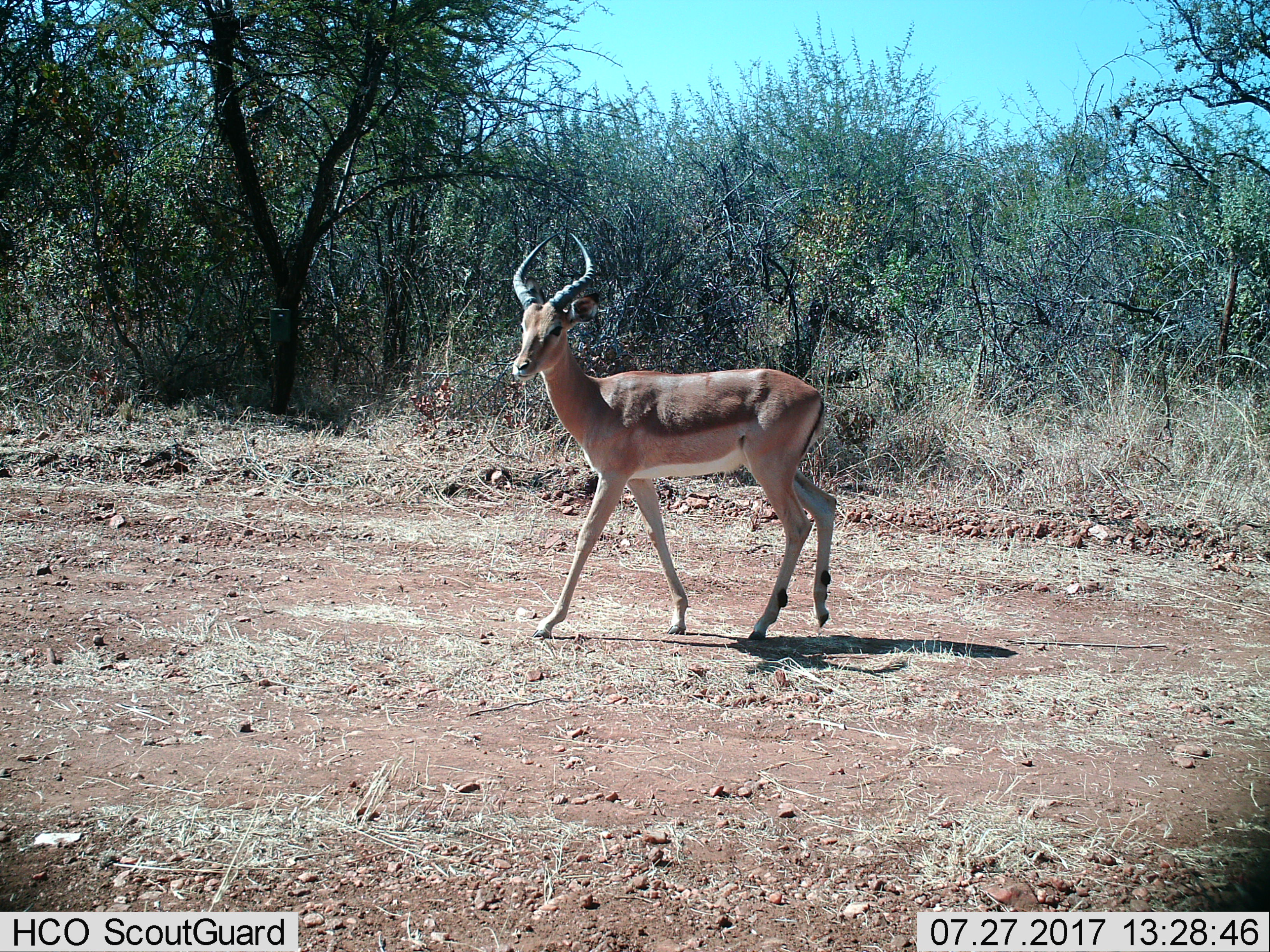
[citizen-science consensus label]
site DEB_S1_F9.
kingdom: Animalia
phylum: Chordata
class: Mammalia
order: Artiodactyla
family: Bovidae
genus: Aepyceros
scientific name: Aepyceros melampus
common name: impala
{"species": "impala (Aepyceros melampus)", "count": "1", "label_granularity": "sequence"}